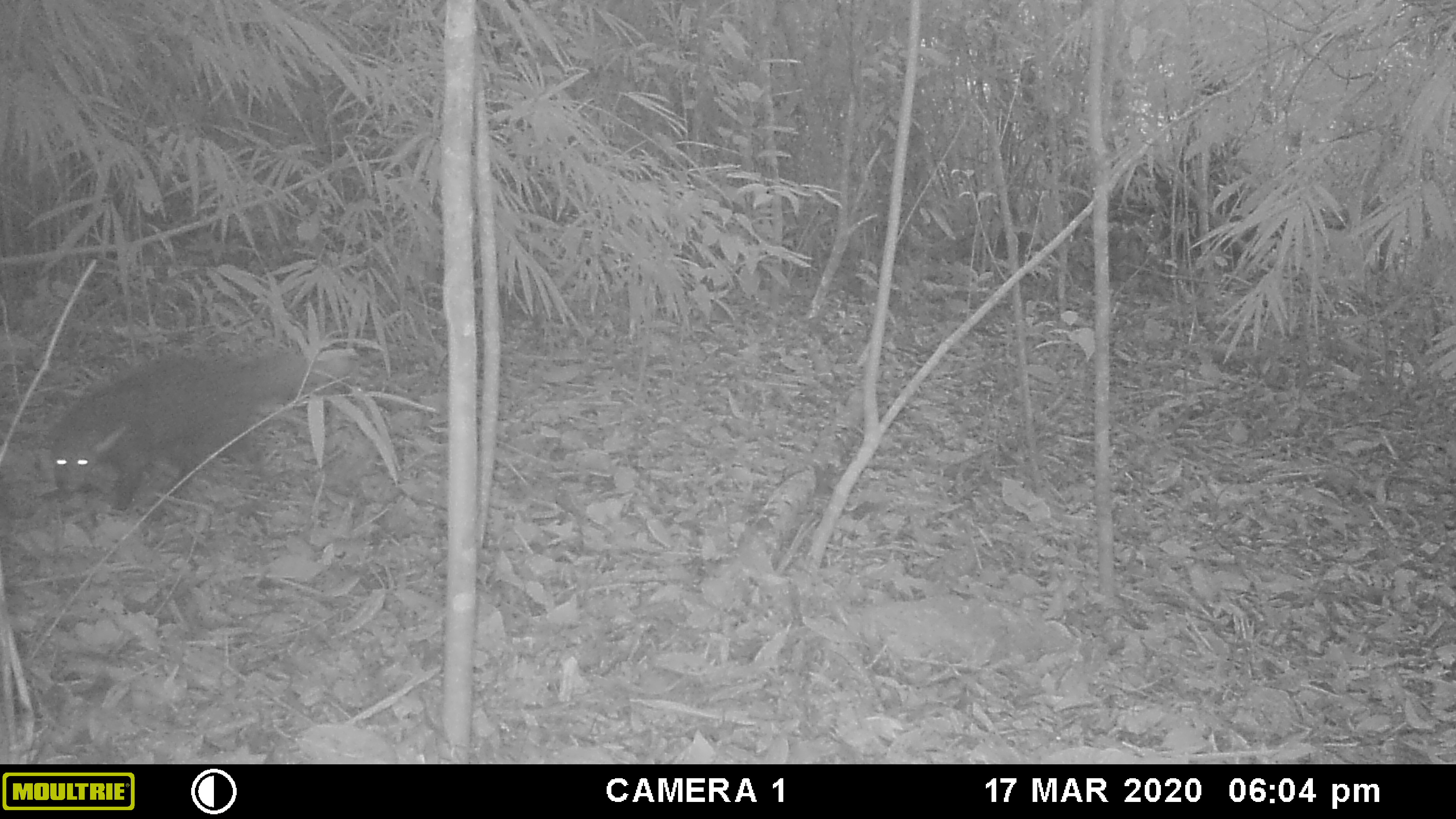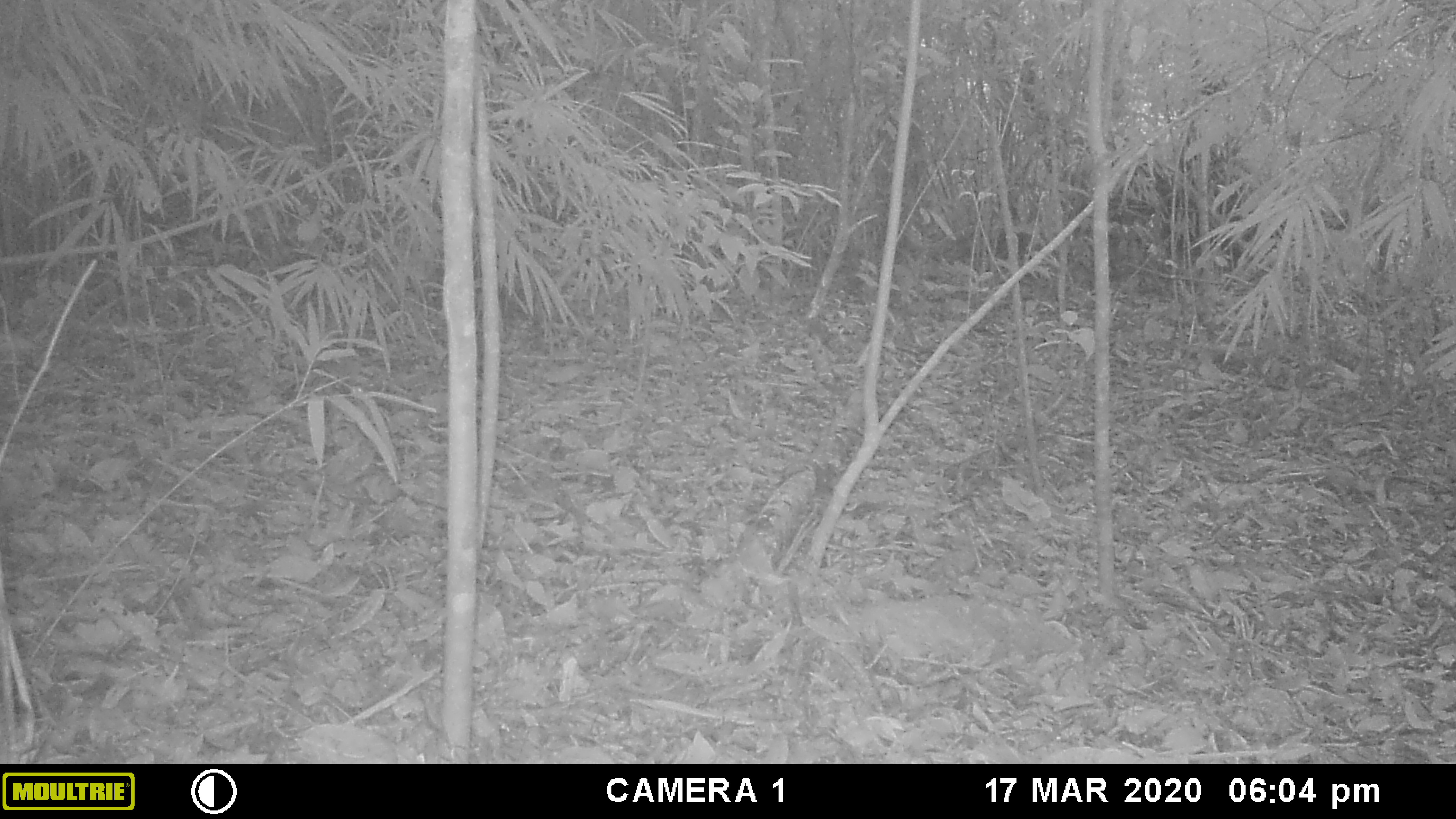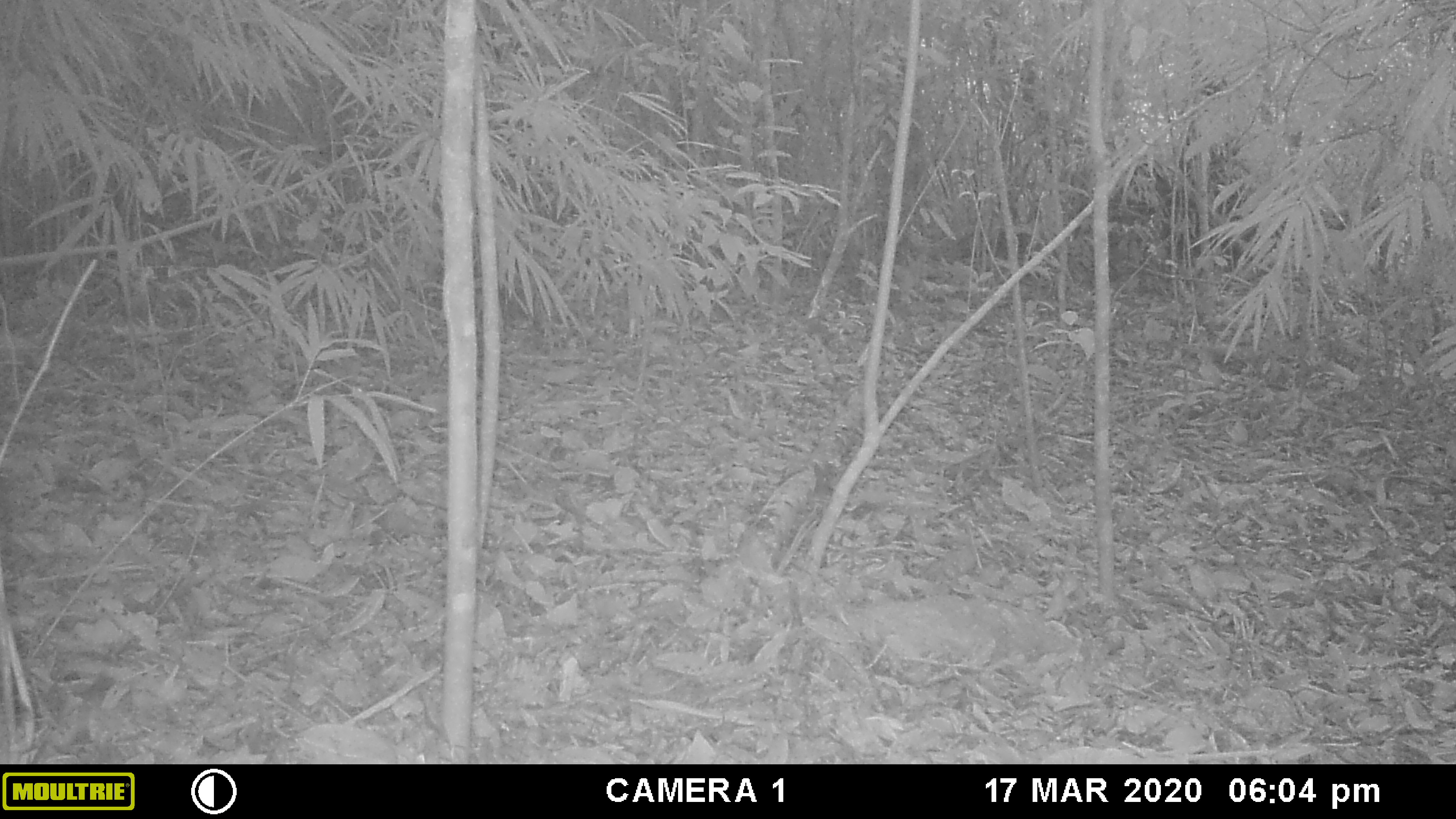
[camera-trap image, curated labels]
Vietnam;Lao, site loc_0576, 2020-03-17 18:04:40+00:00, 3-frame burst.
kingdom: Animalia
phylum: Chordata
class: Mammalia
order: Carnivora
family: Herpestidae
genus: Urva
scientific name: Urva urva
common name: crab-eating mongoose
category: crab eating mongoose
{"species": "crab eating mongoose (crab-eating mongoose) (Urva urva)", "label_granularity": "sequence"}